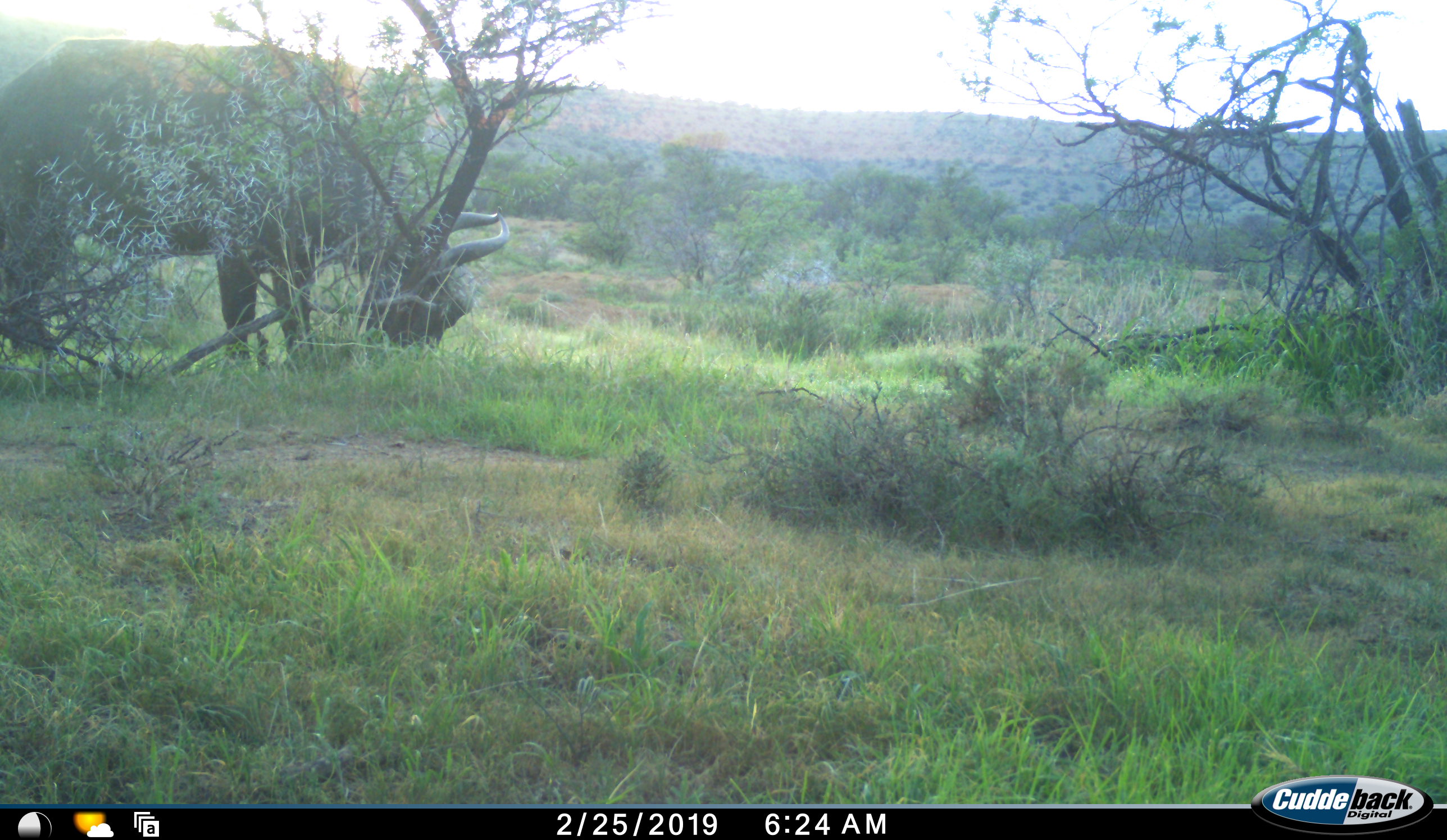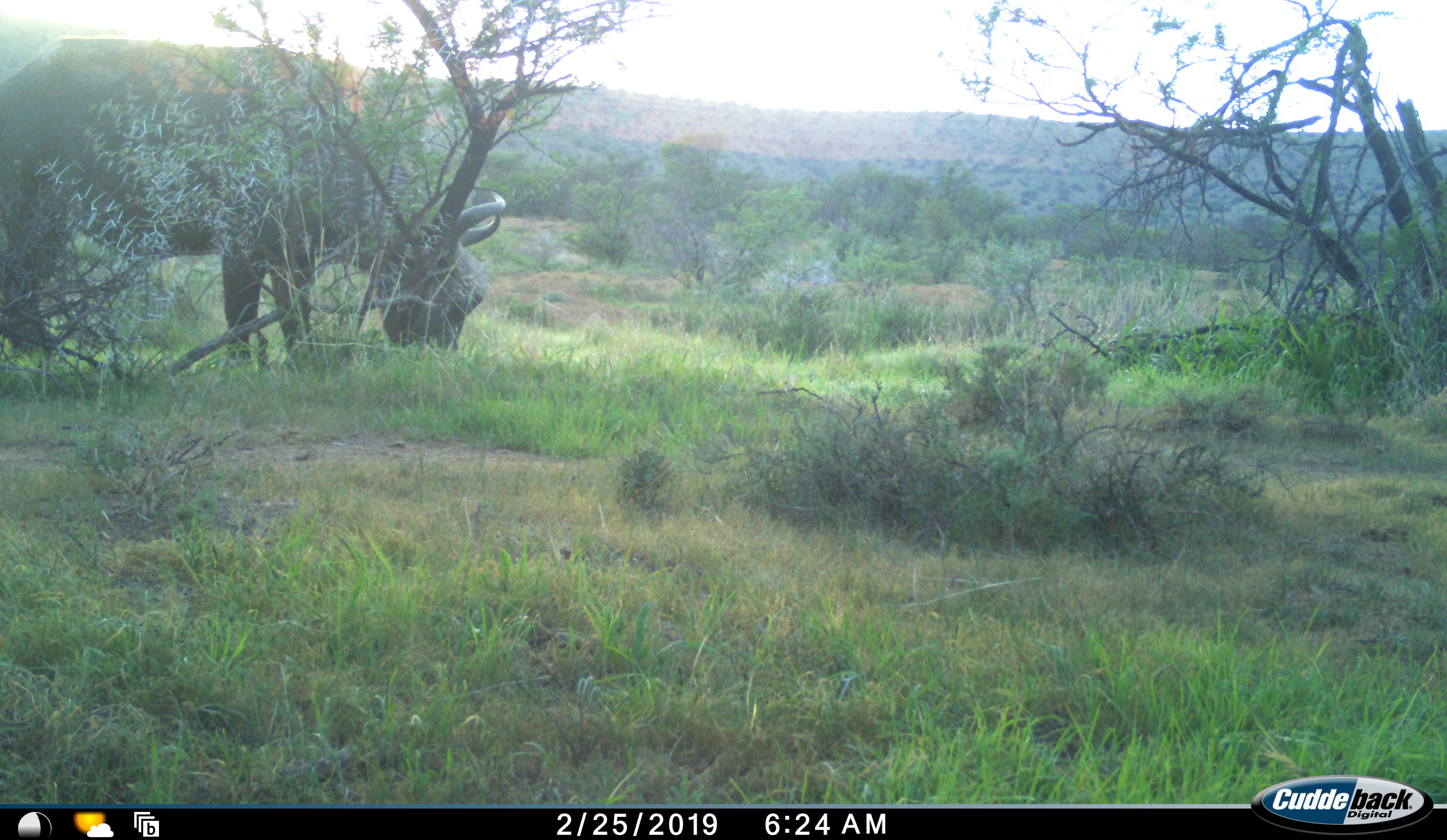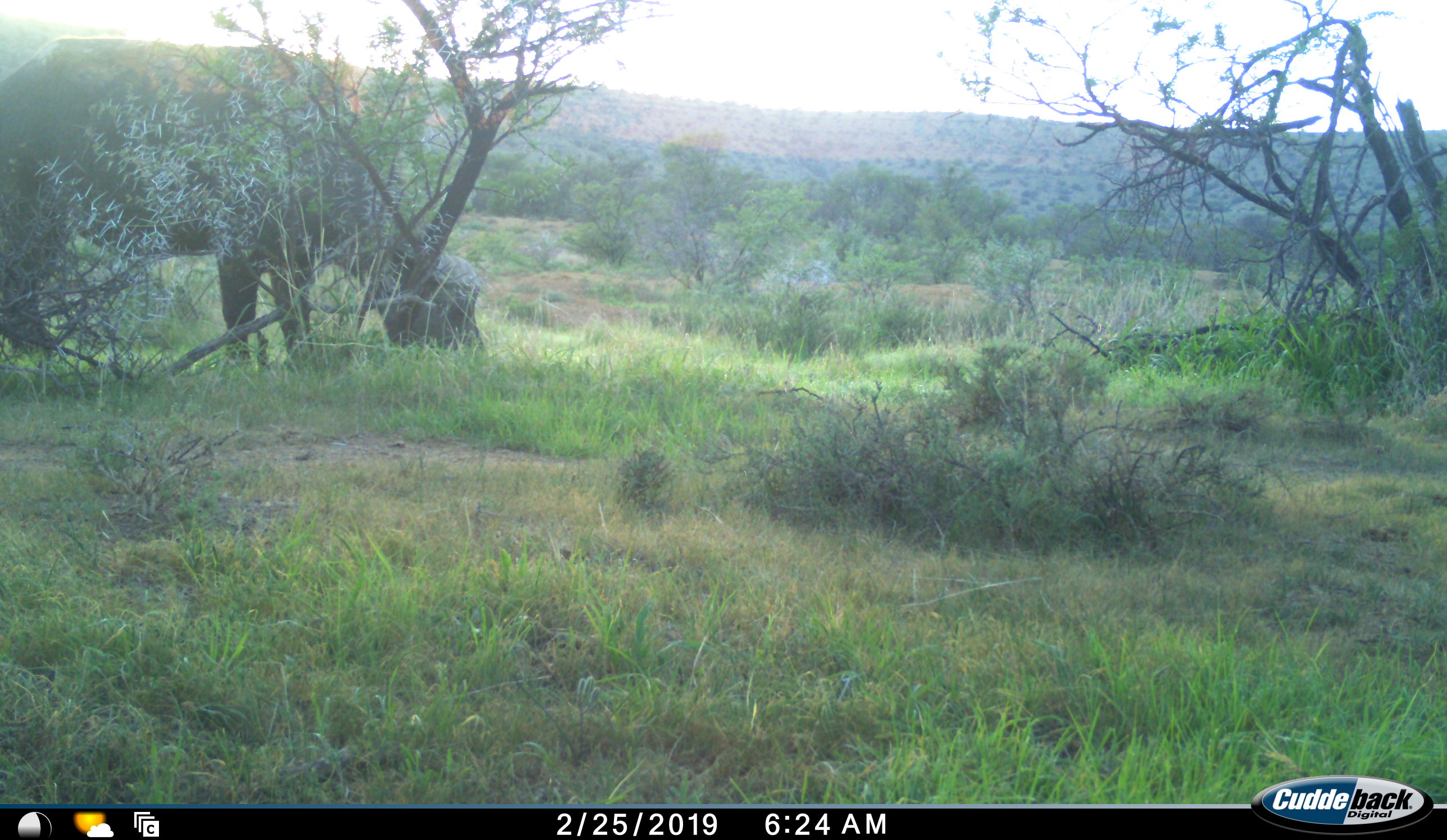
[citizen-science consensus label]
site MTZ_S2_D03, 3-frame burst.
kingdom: Animalia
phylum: Chordata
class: Mammalia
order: Artiodactyla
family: Bovidae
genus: Syncerus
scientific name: Syncerus caffer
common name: african buffalo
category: buffalo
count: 1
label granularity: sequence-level